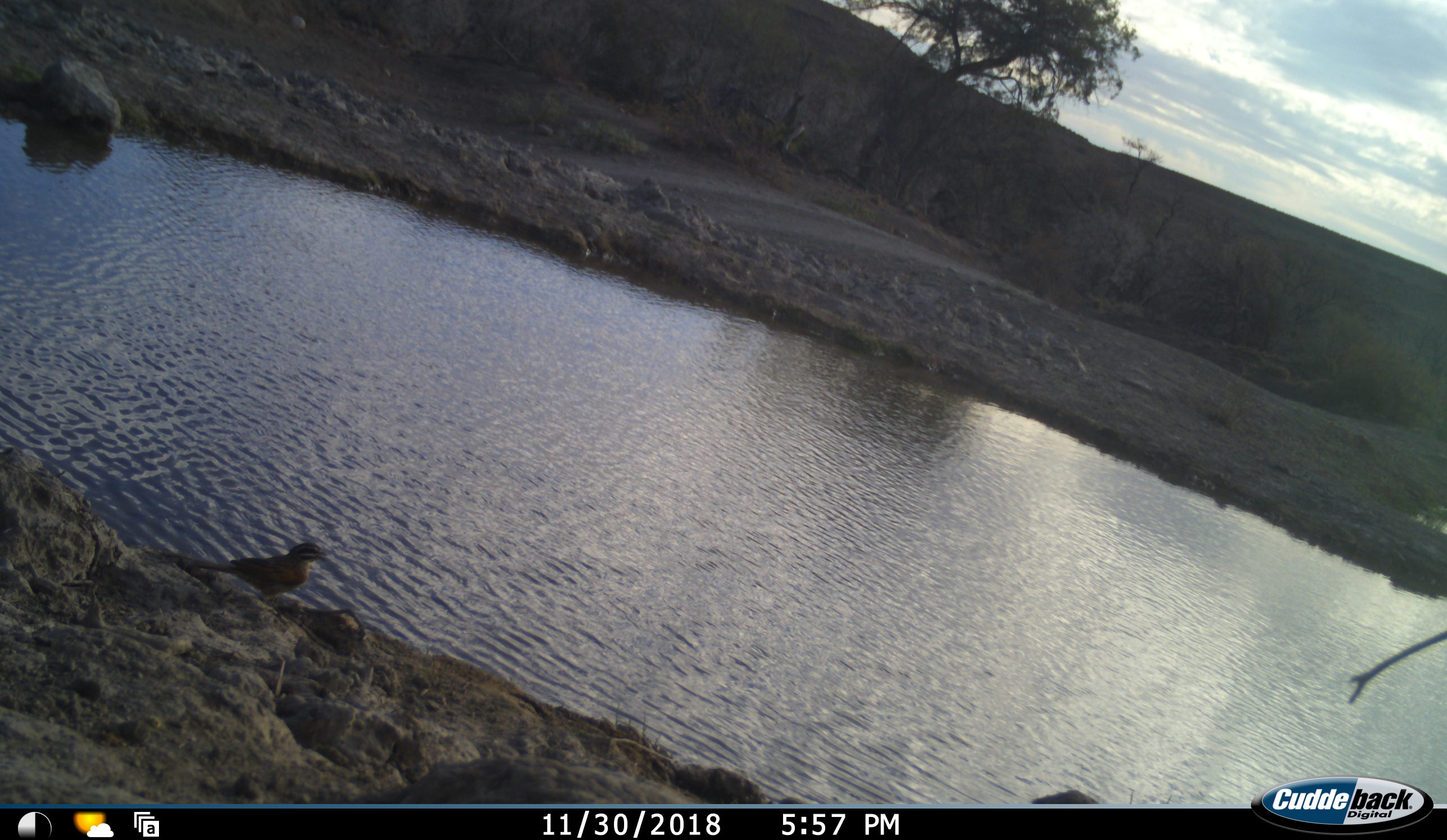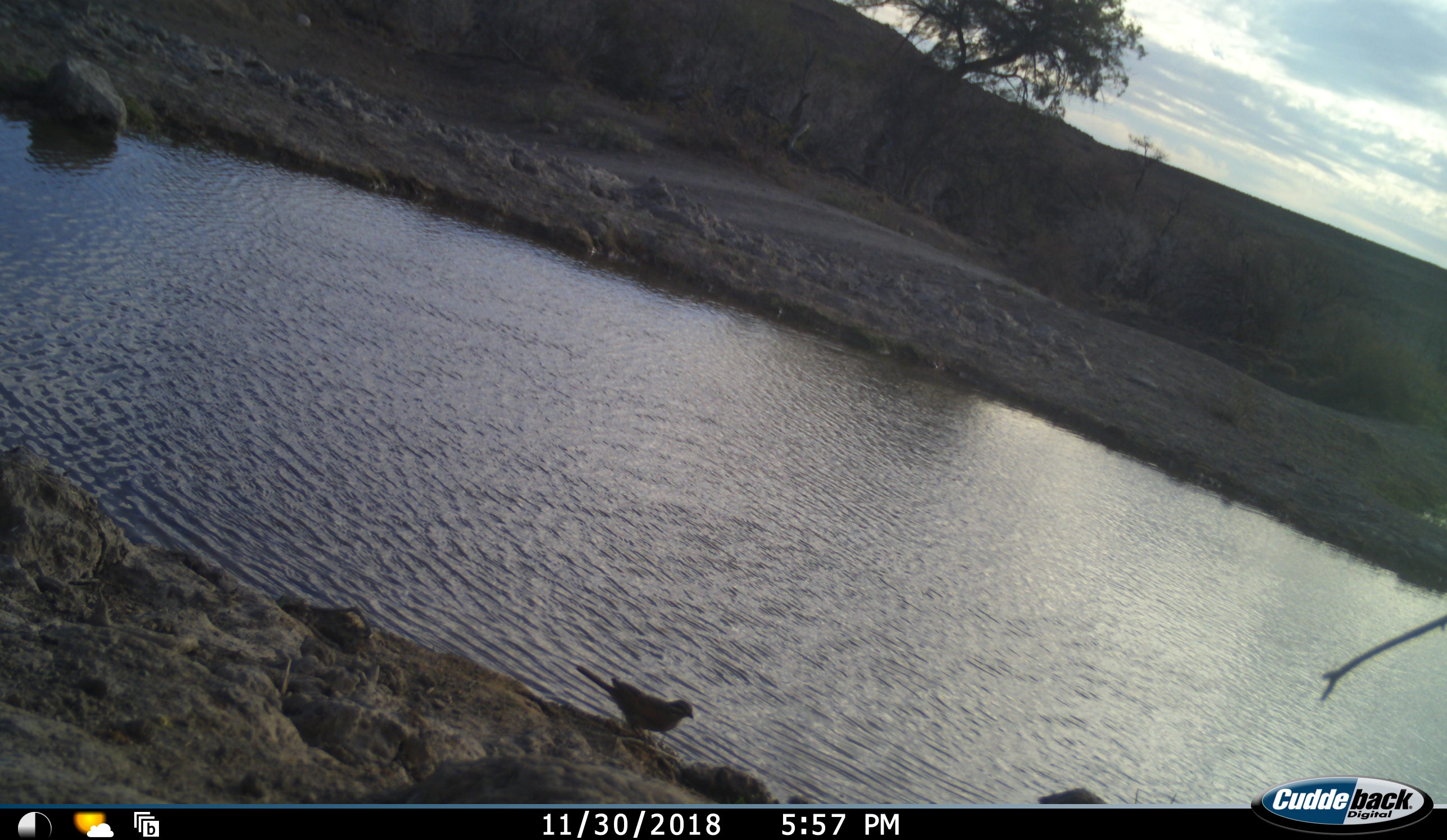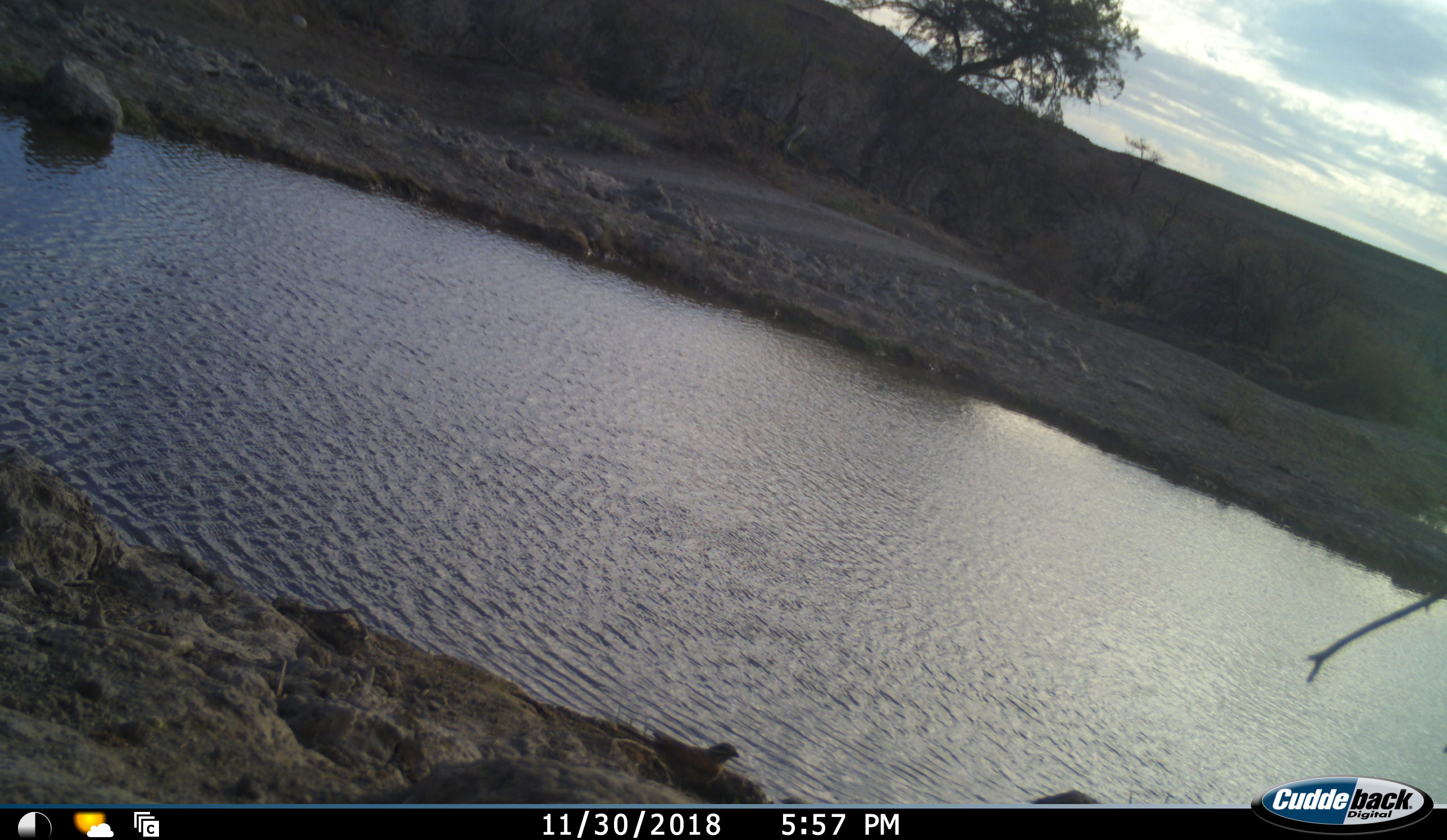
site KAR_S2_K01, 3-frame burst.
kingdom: Animalia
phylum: Chordata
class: Aves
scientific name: Aves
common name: bird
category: birdother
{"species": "birdother (bird) (Aves)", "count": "1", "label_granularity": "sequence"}